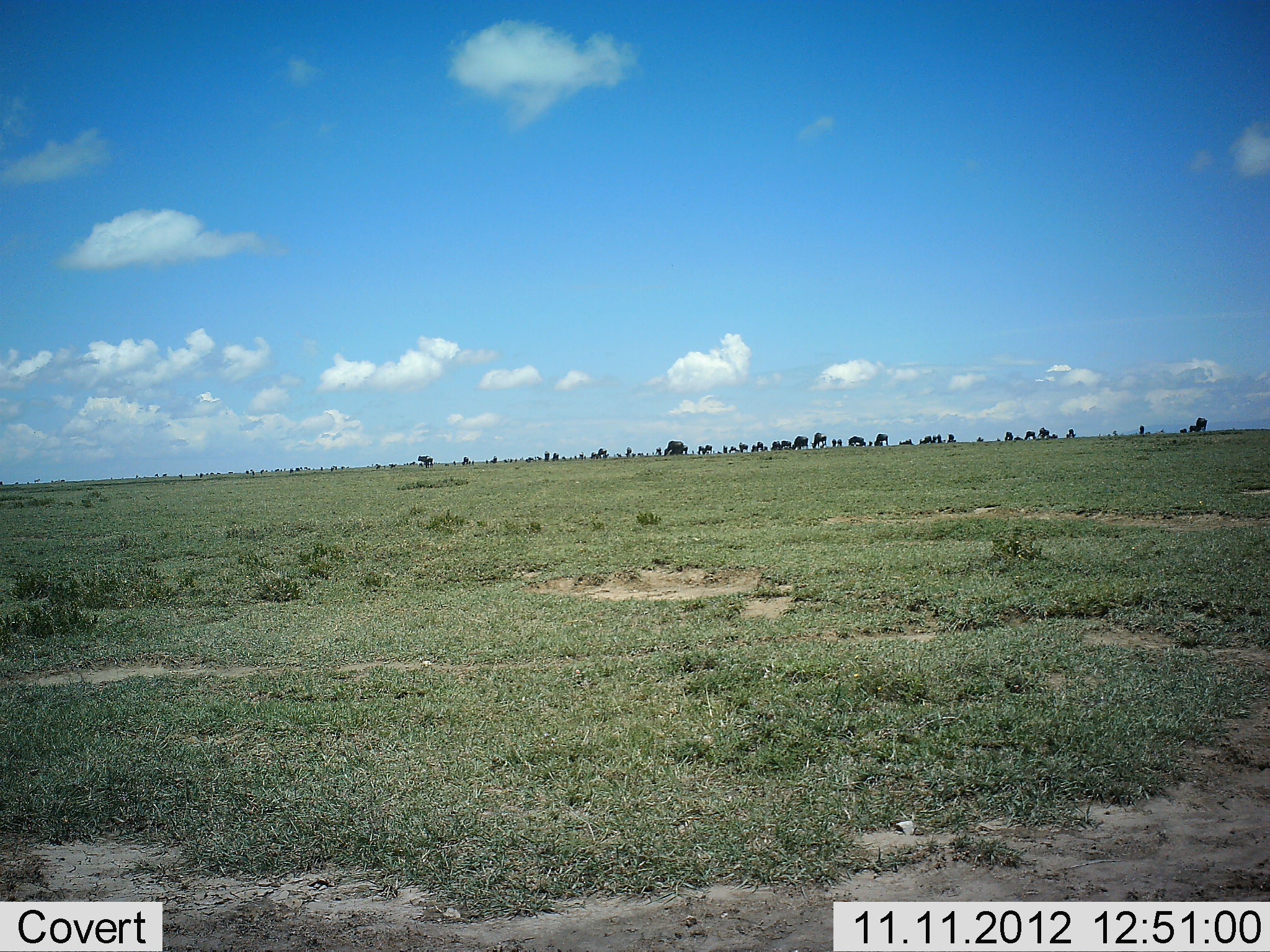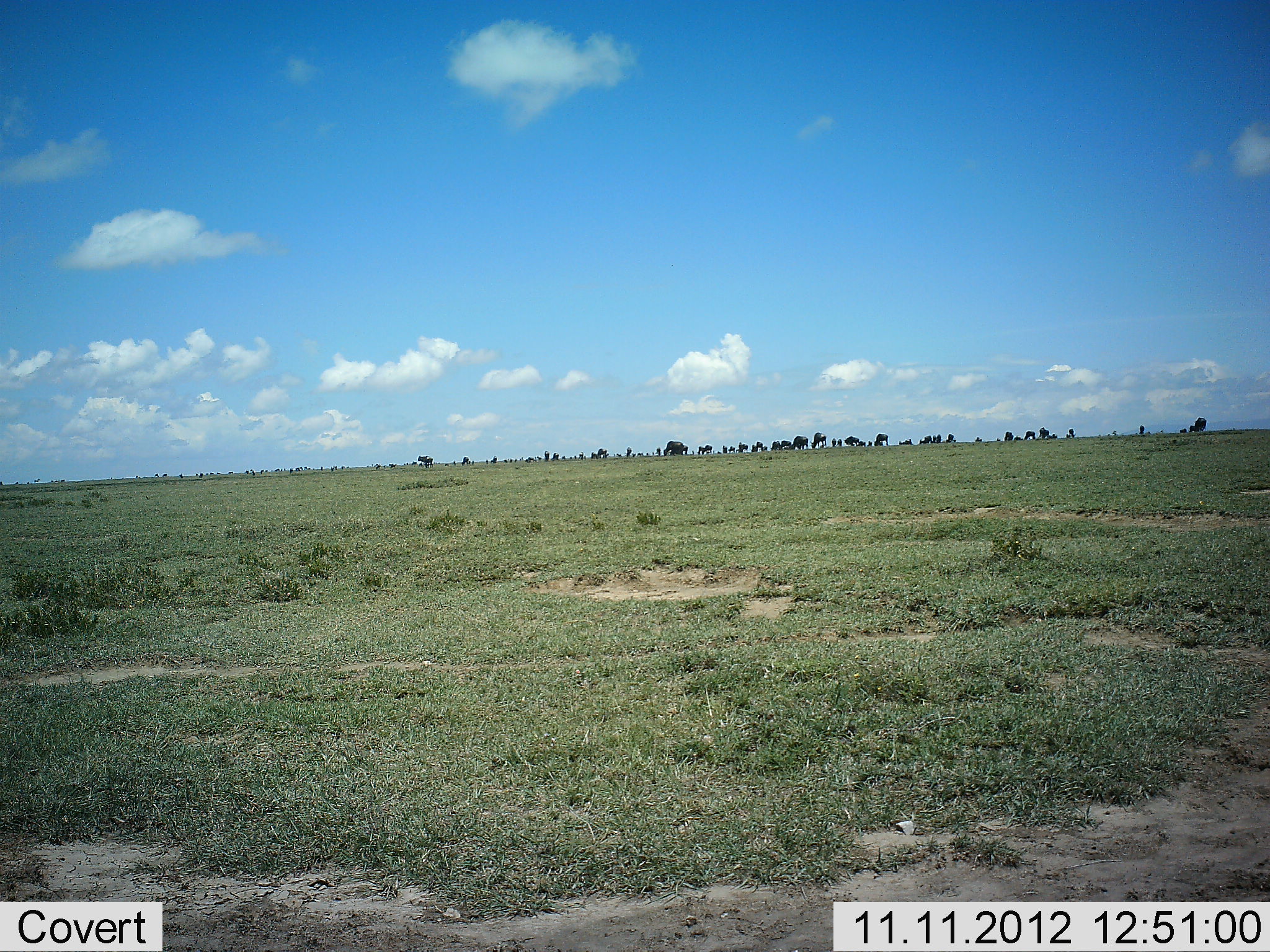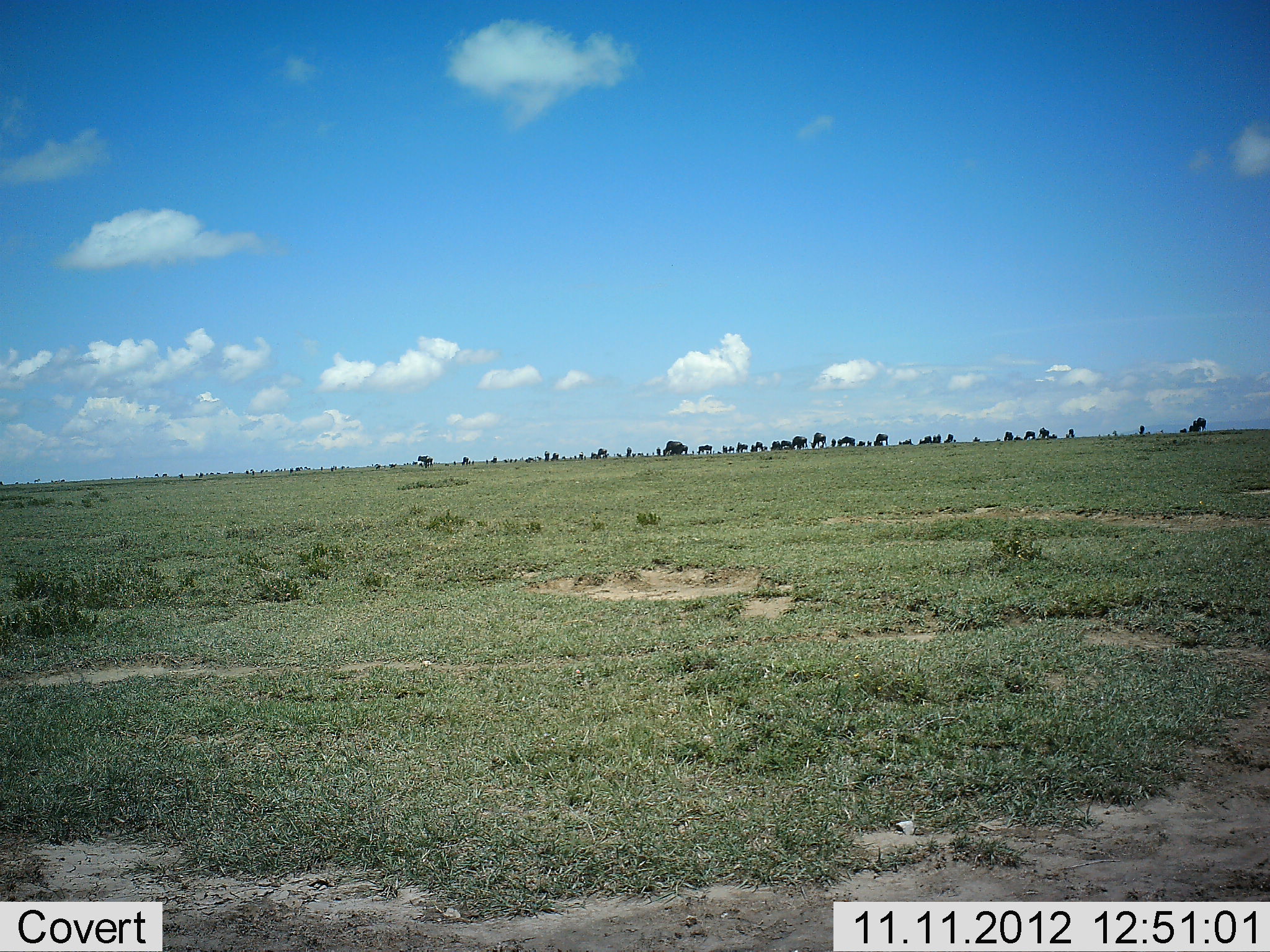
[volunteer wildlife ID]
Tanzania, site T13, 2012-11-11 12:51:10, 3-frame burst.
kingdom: Animalia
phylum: Chordata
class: Mammalia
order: Artiodactyla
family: Bovidae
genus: Connochaetes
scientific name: Connochaetes taurinus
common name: blue wildebeest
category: wildebeest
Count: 11-50.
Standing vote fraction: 60%.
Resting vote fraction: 10%.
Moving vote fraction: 30%.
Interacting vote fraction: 0%.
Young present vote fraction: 0%.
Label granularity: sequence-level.